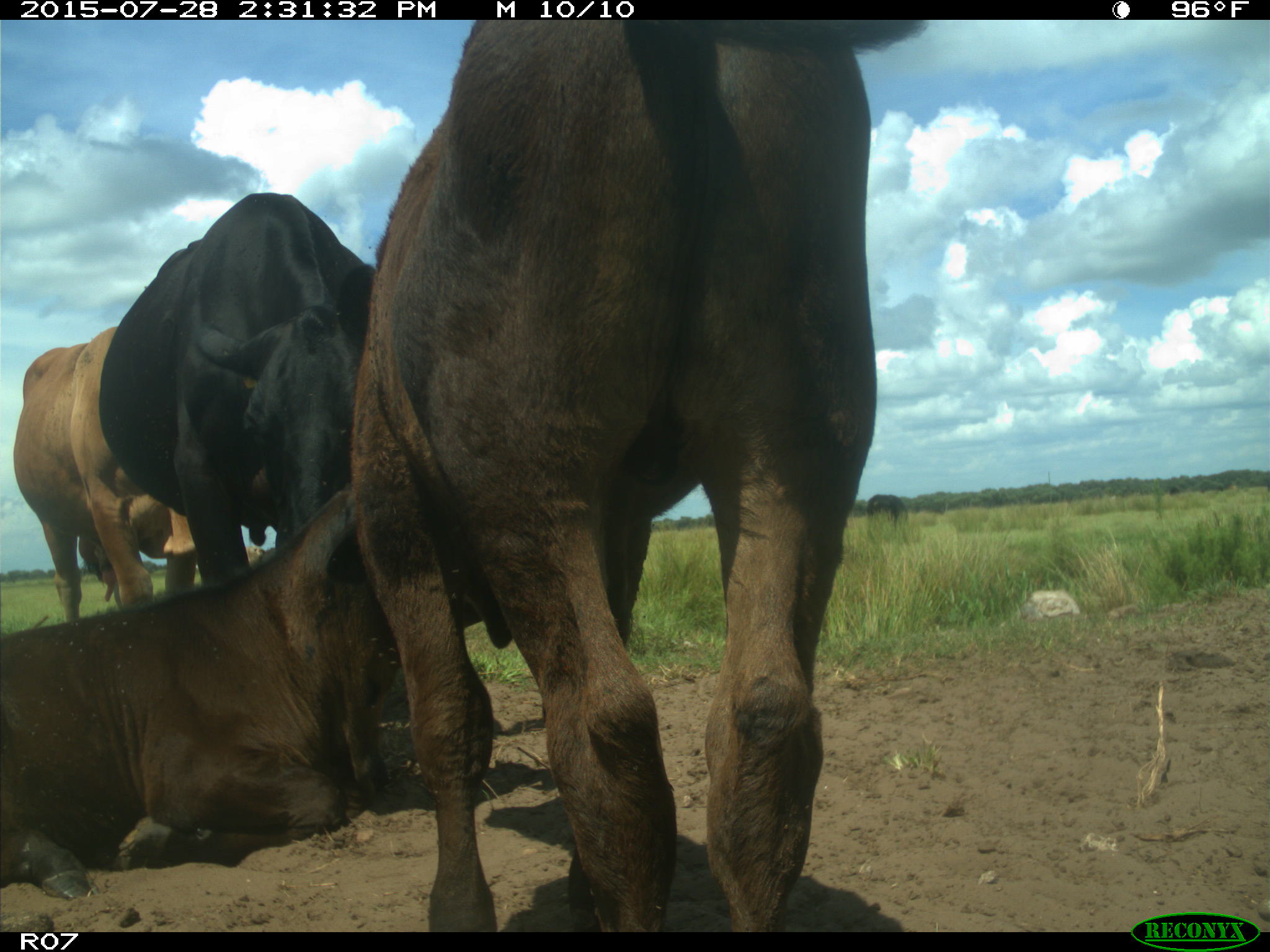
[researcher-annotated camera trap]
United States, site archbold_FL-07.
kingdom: Animalia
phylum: Chordata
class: Mammalia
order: Artiodactyla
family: Bovidae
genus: Bos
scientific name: Bos taurus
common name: domestic cow